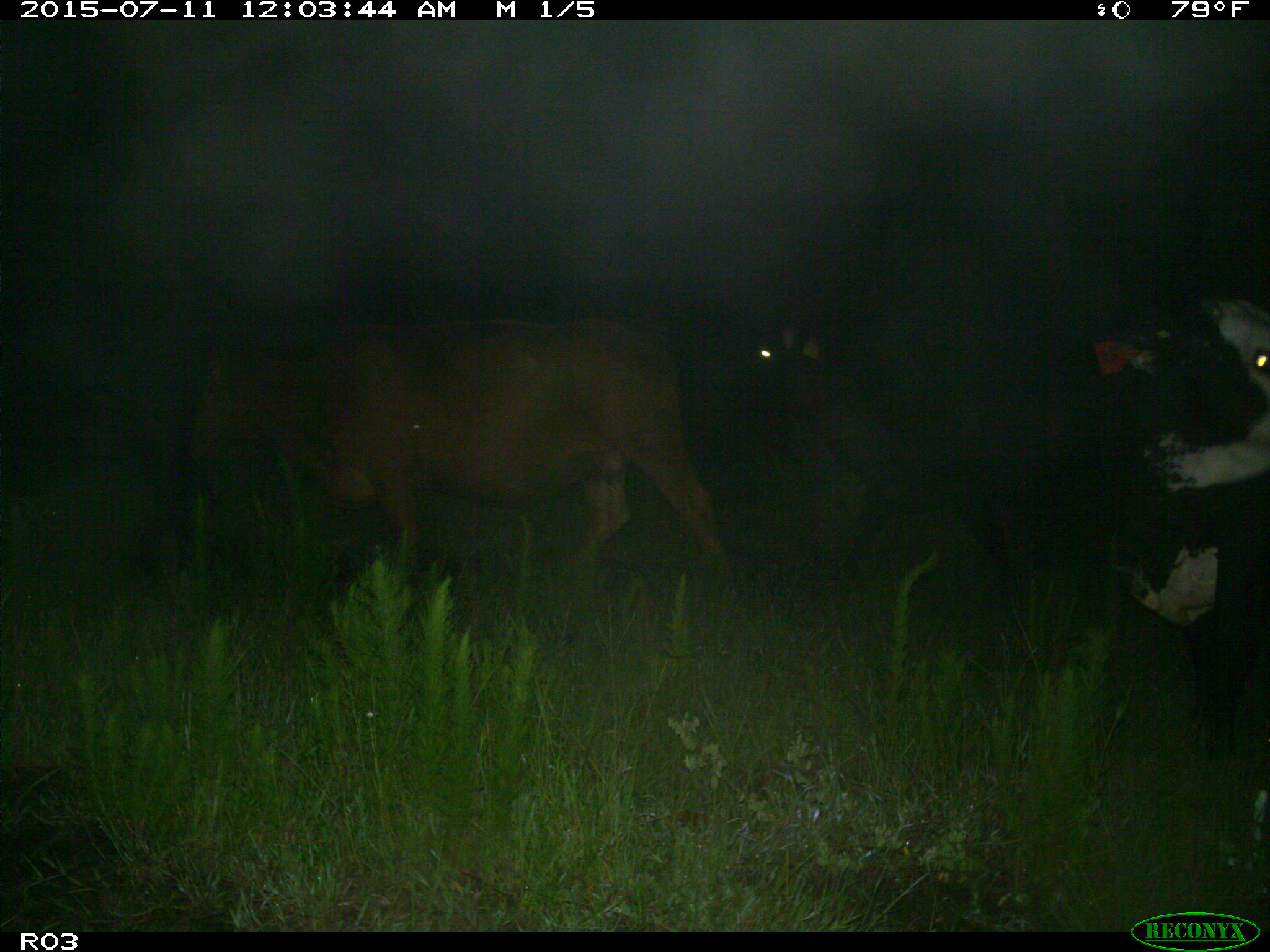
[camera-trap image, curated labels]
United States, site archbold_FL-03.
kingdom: Animalia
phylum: Chordata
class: Mammalia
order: Artiodactyla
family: Bovidae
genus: Bos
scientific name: Bos taurus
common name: domestic cow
Bos taurus (domestic cow).